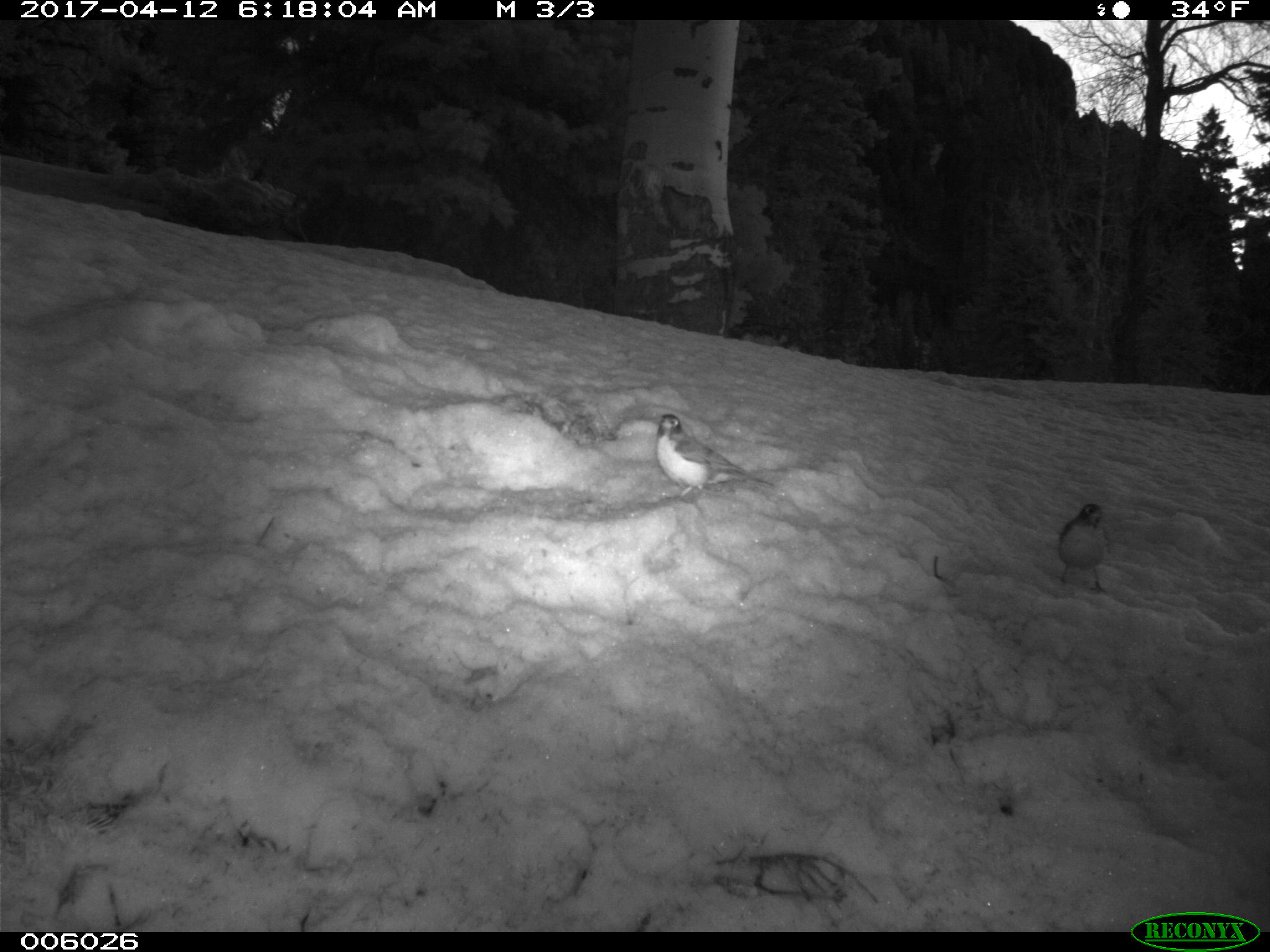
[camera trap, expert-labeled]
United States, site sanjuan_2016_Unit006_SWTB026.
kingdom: Animalia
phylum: Chordata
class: Aves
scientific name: Aves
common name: birds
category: unidentified bird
Unidentified bird (birds) (Aves).